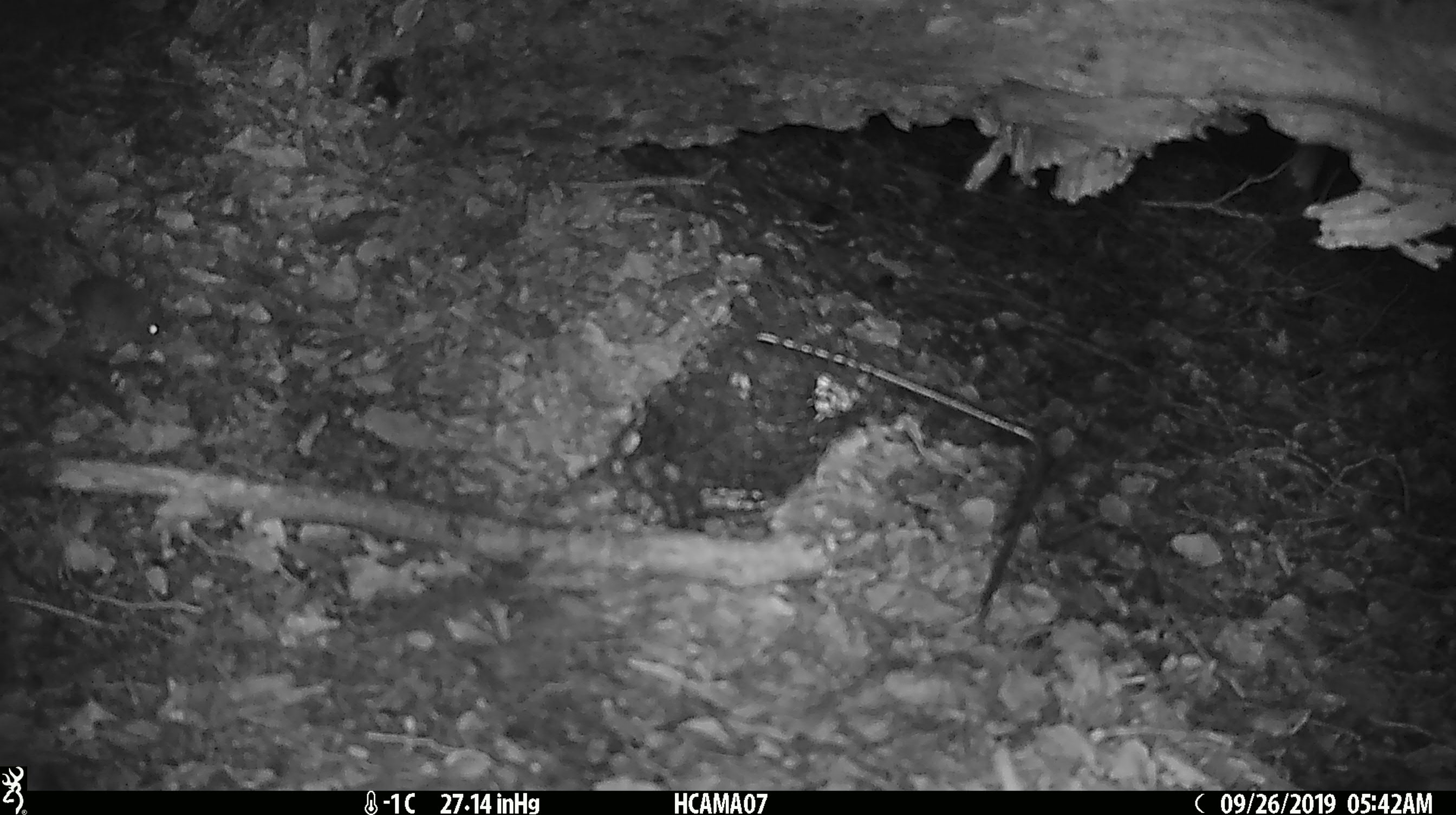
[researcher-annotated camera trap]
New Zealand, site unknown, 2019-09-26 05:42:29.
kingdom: Animalia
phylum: Chordata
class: Mammalia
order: Rodentia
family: Muridae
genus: Mus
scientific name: Mus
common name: mouse